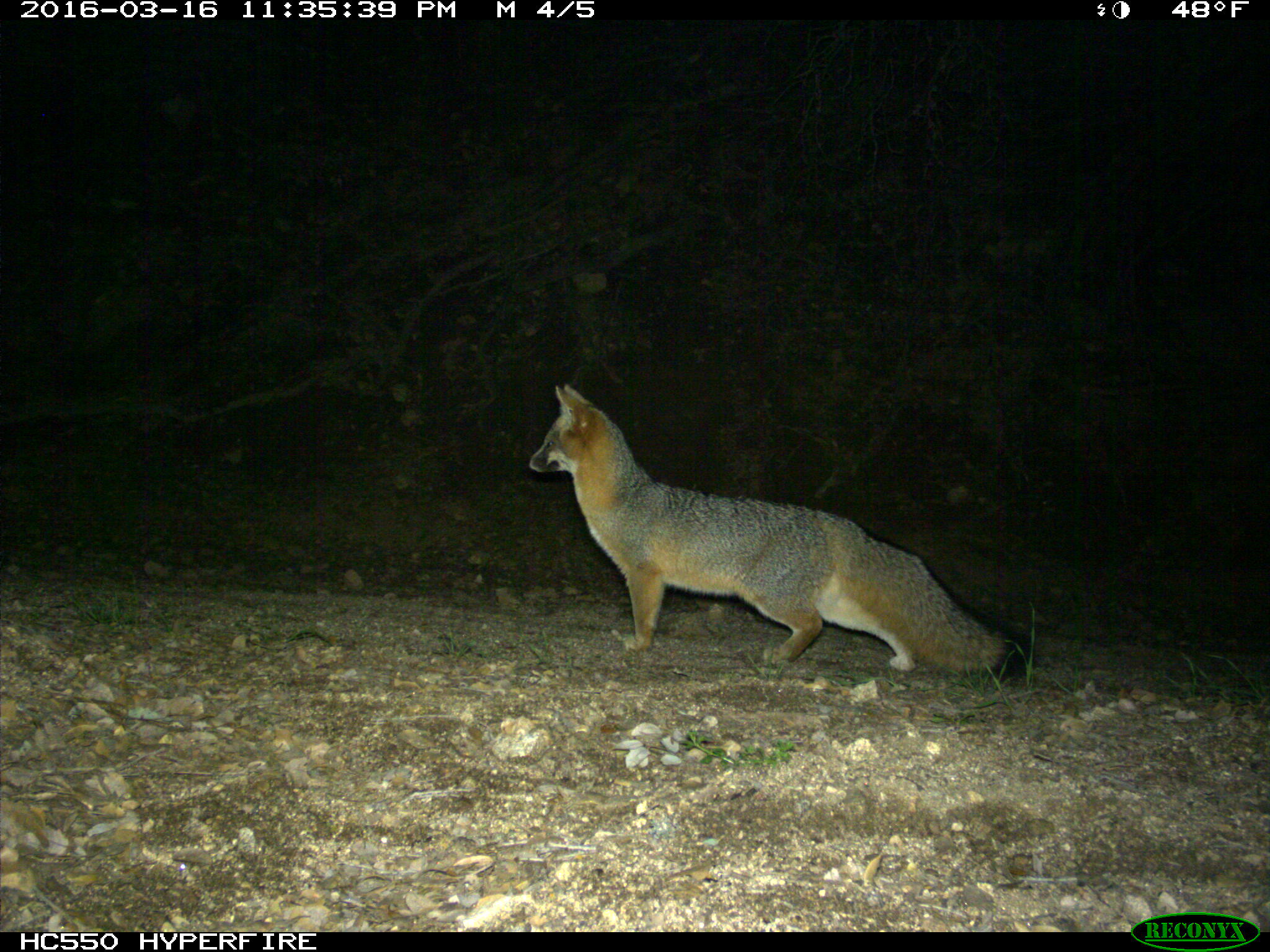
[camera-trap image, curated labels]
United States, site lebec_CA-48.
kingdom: Animalia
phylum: Chordata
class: Mammalia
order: Carnivora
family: Canidae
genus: Urocyon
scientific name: Urocyon cinereoargenteus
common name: gray fox